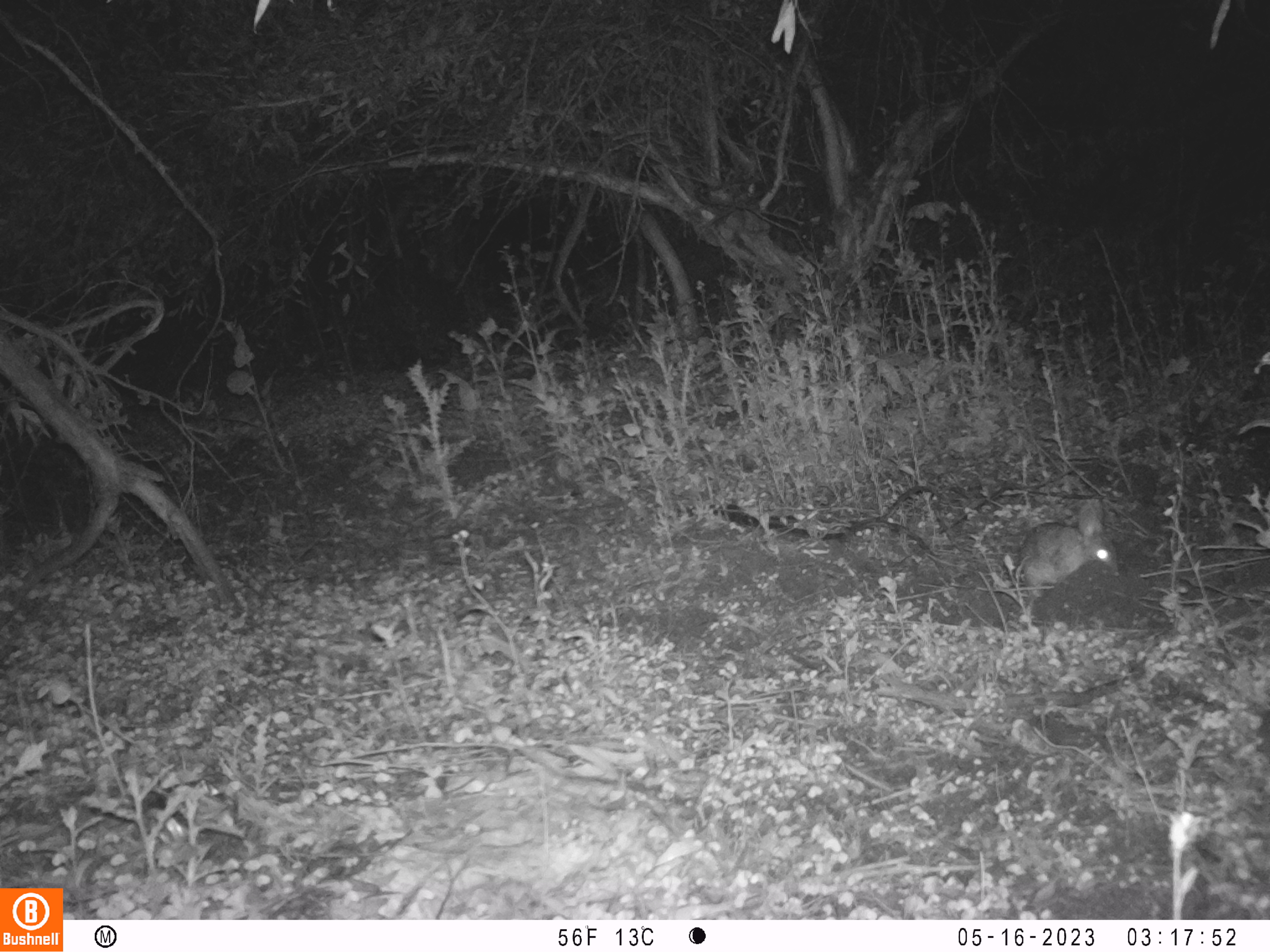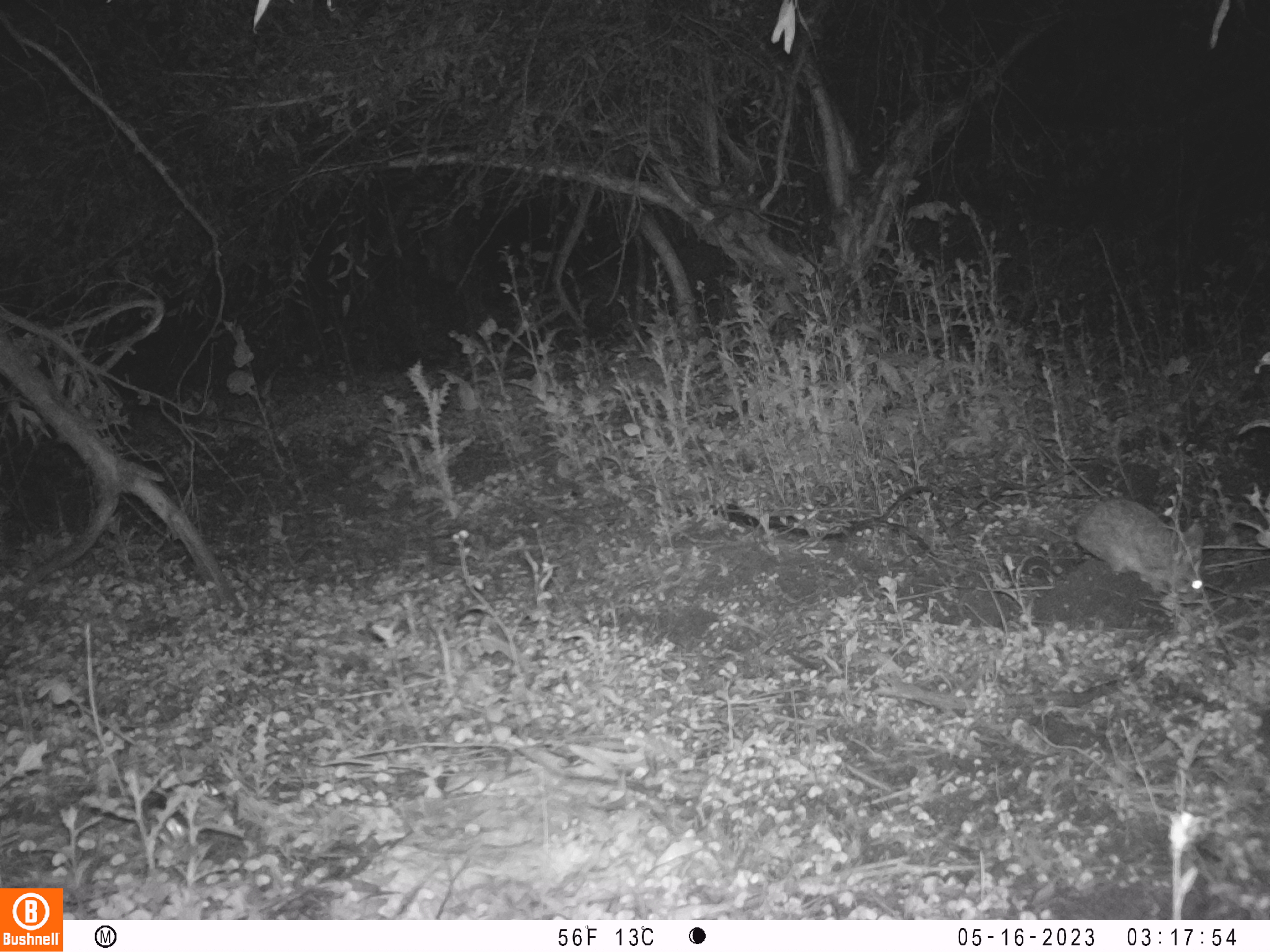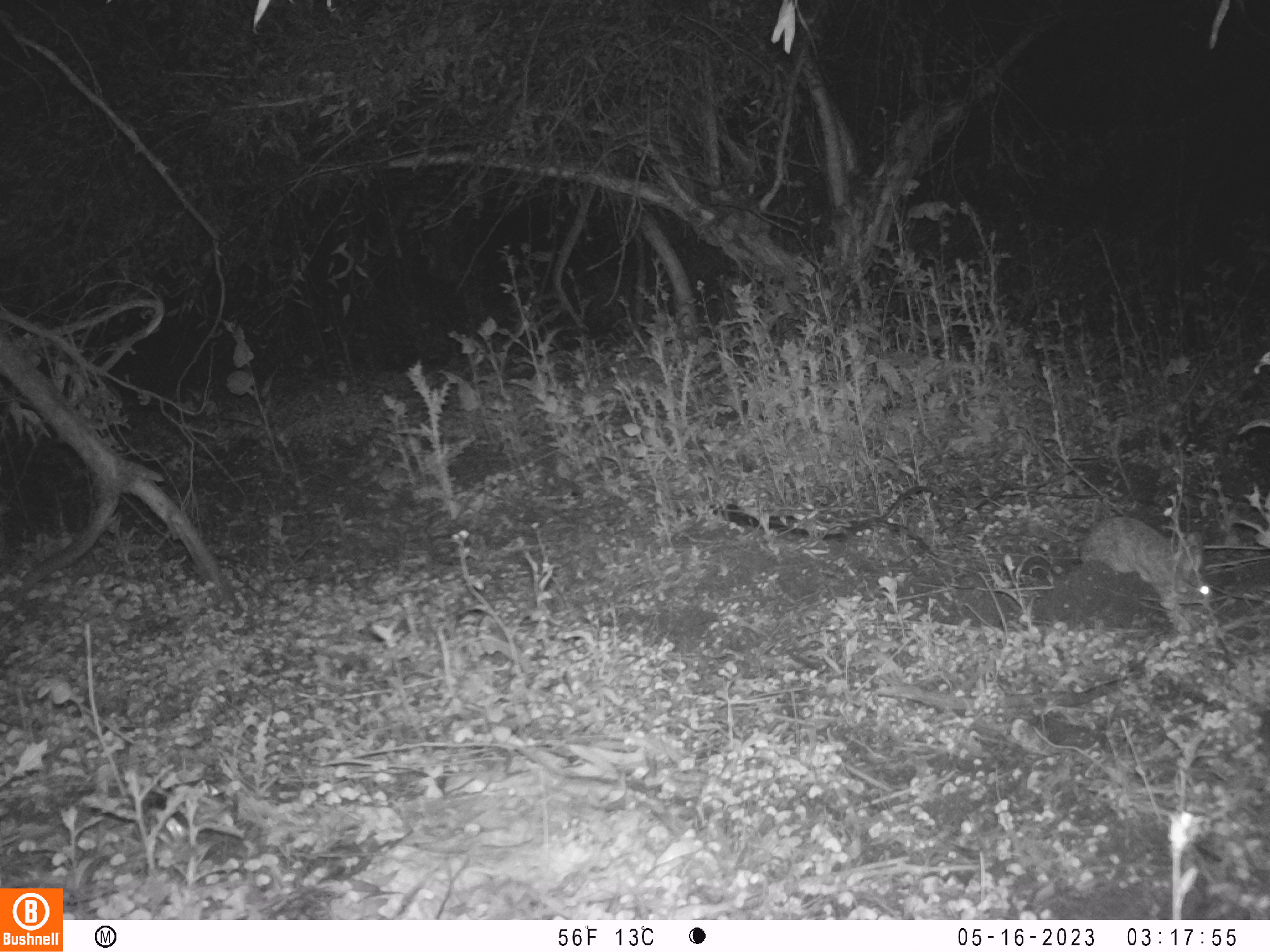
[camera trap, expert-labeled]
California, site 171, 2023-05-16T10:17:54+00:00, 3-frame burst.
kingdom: Animalia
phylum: Chordata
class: Mammalia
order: Lagomorpha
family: Leporidae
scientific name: Leporidae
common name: rabbit